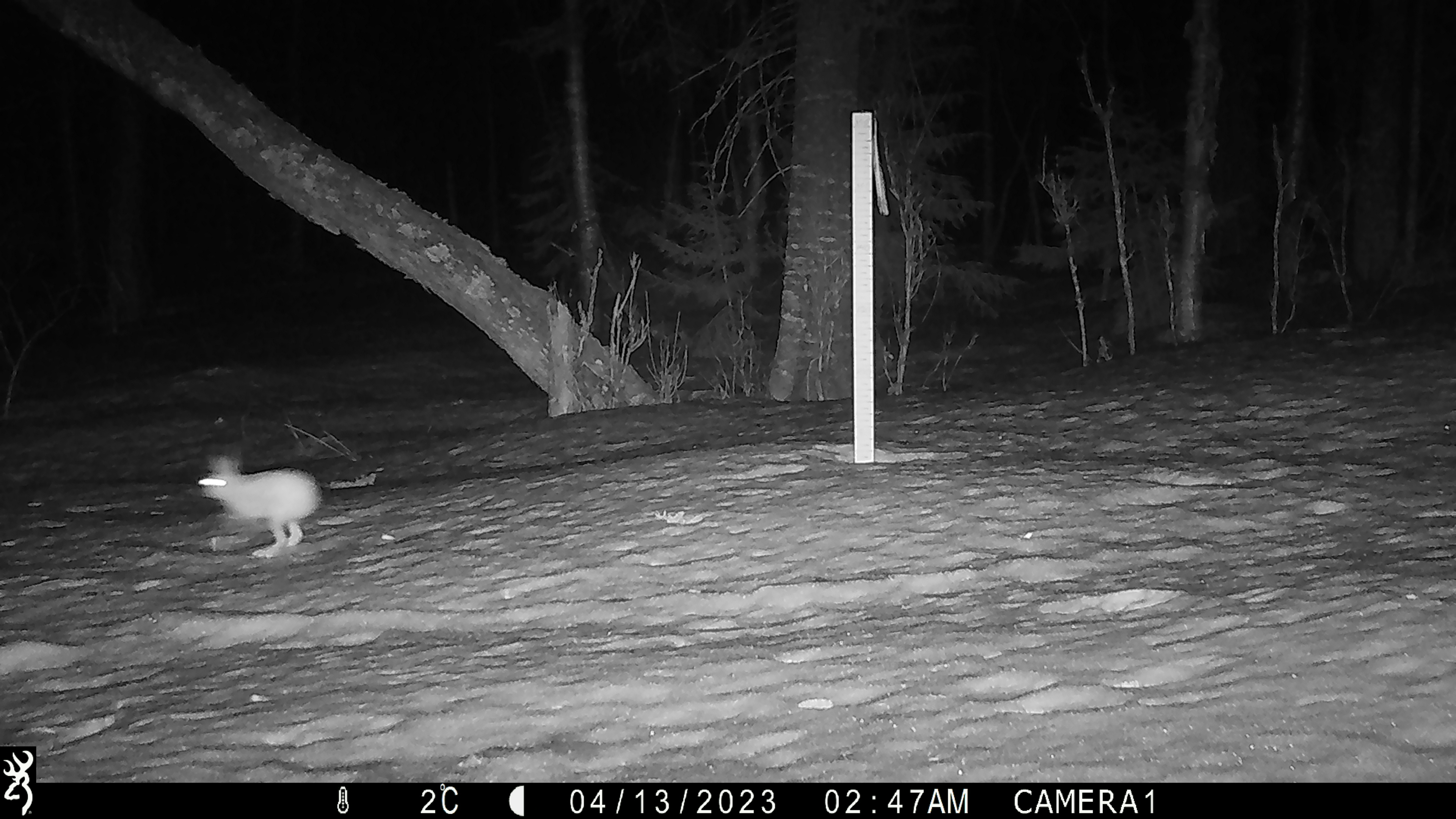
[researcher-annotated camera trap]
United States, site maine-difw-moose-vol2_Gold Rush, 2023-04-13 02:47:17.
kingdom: Animalia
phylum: Chordata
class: Mammalia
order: Lagomorpha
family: Leporidae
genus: Lepus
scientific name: Lepus americanus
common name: snowshoe hare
Snowshoe hare (Lepus americanus).